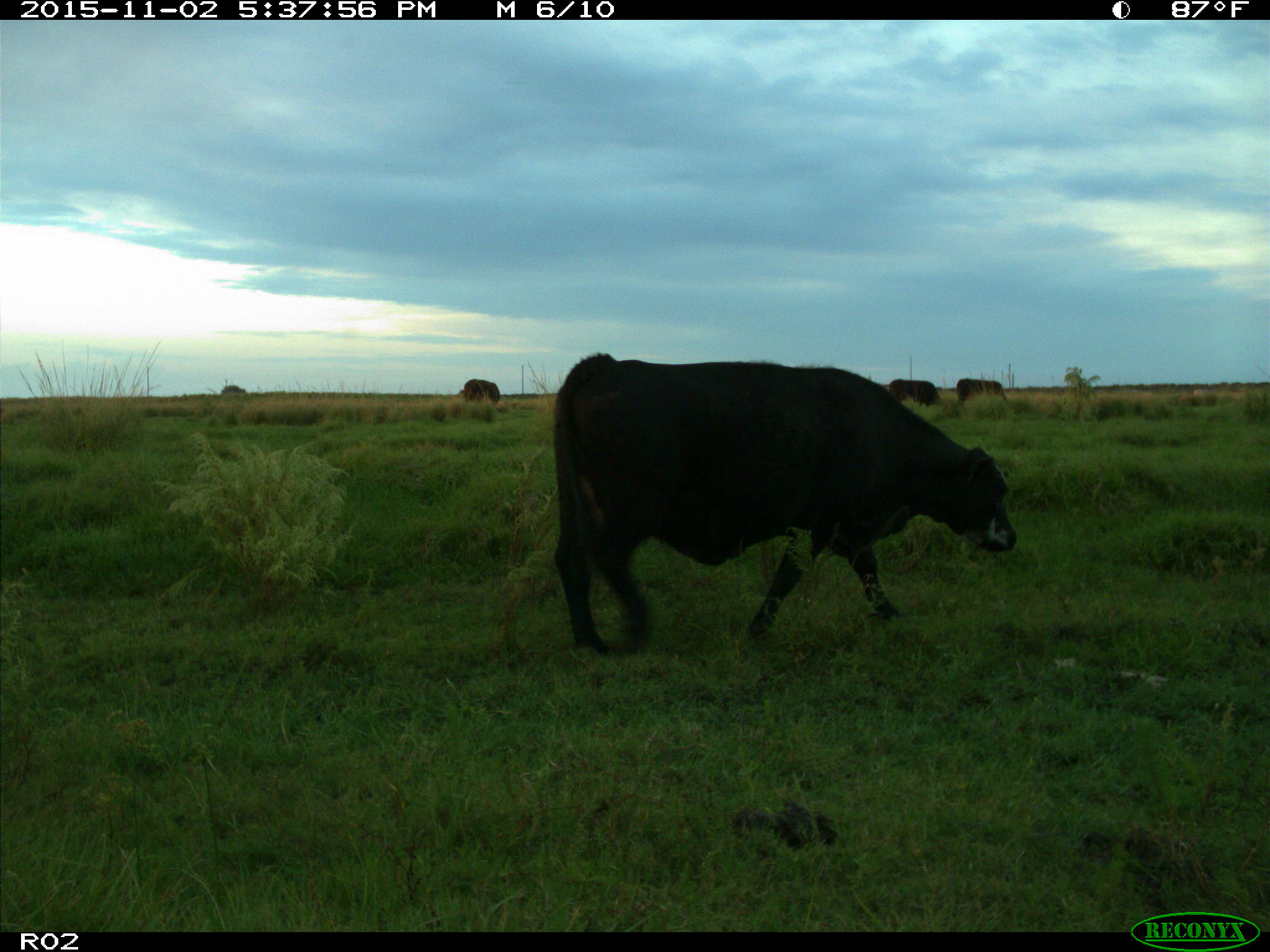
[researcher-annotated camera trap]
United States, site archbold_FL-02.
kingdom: Animalia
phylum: Chordata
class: Mammalia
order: Artiodactyla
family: Bovidae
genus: Bos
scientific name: Bos taurus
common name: domestic cow